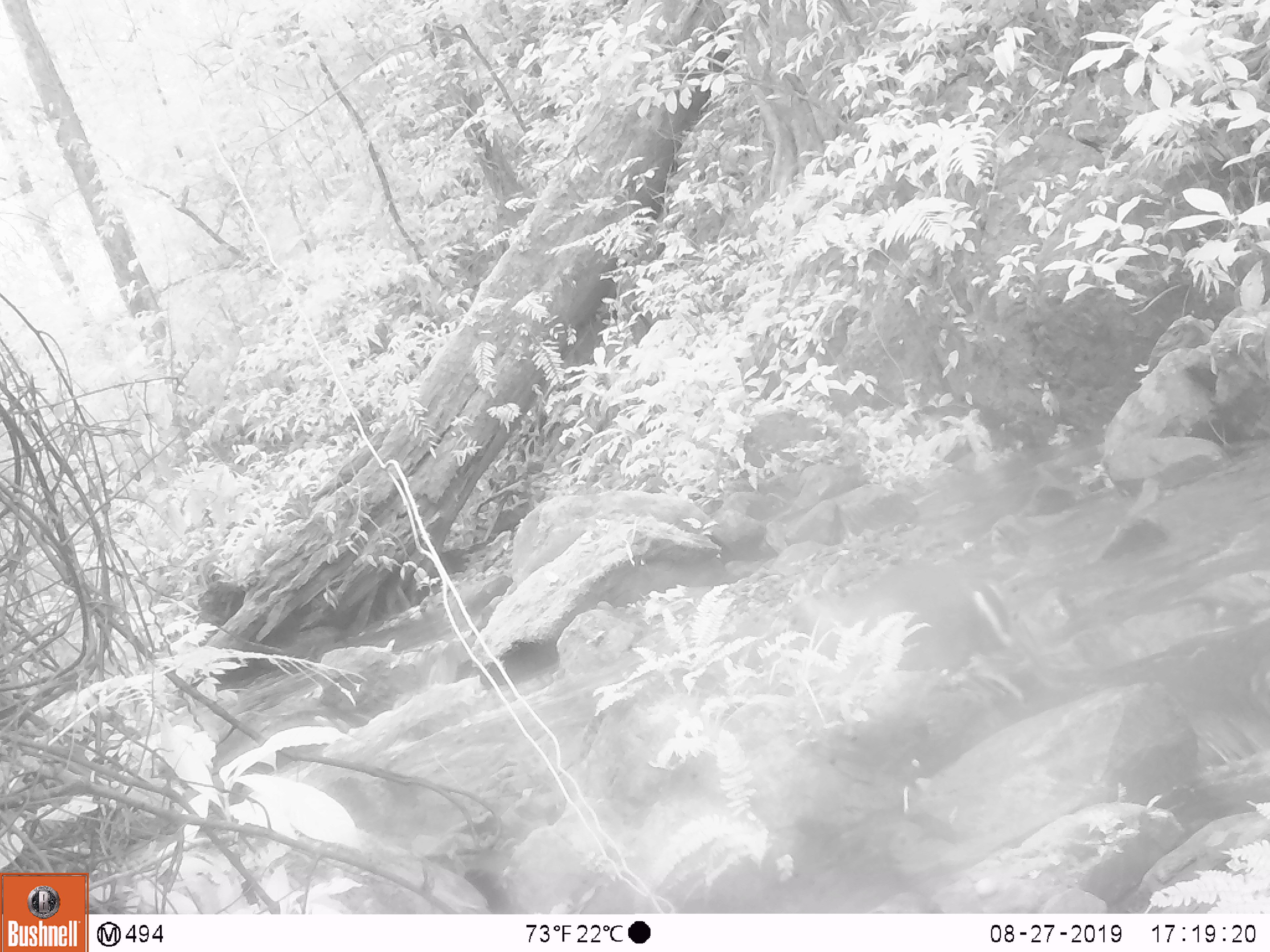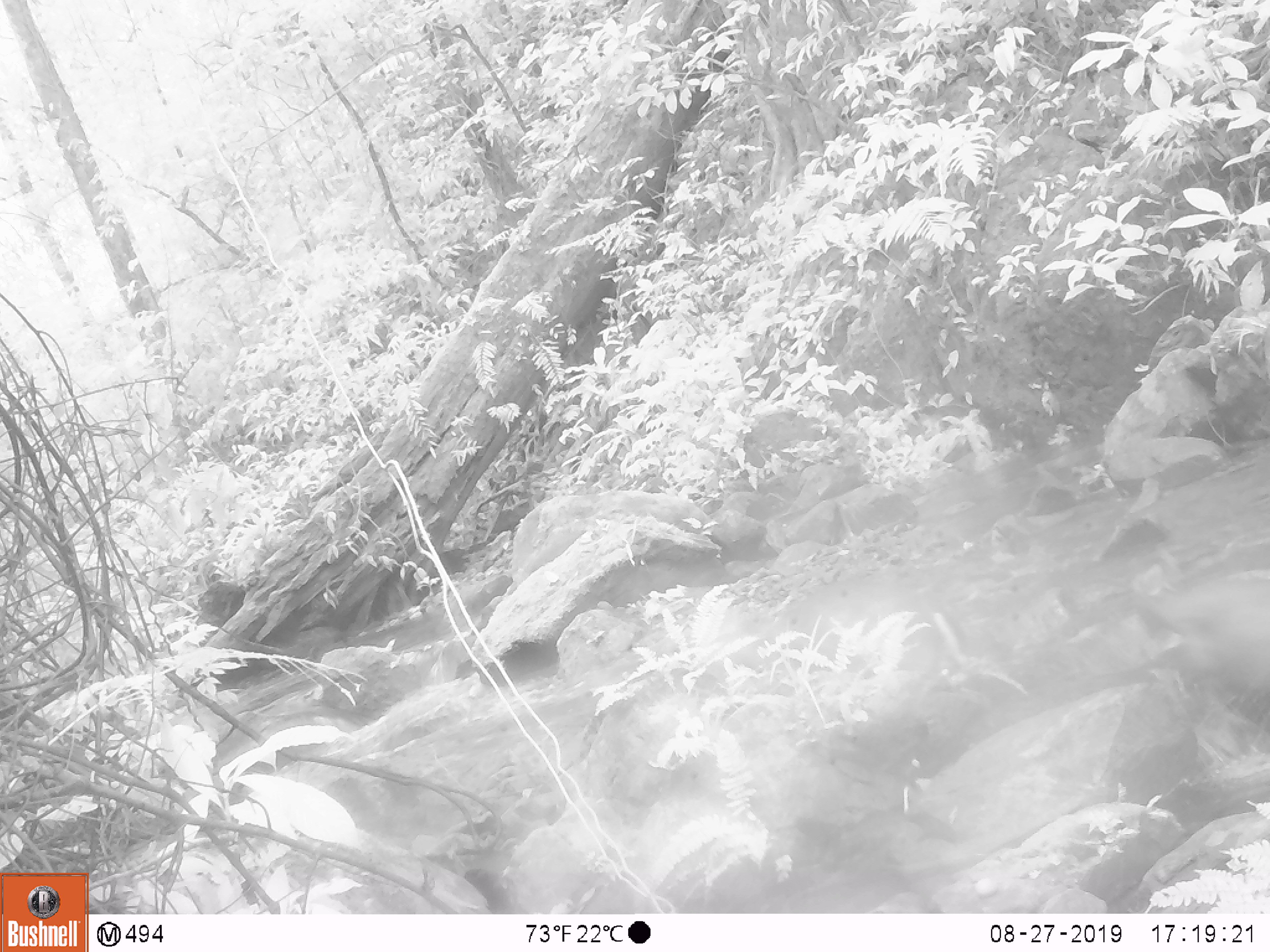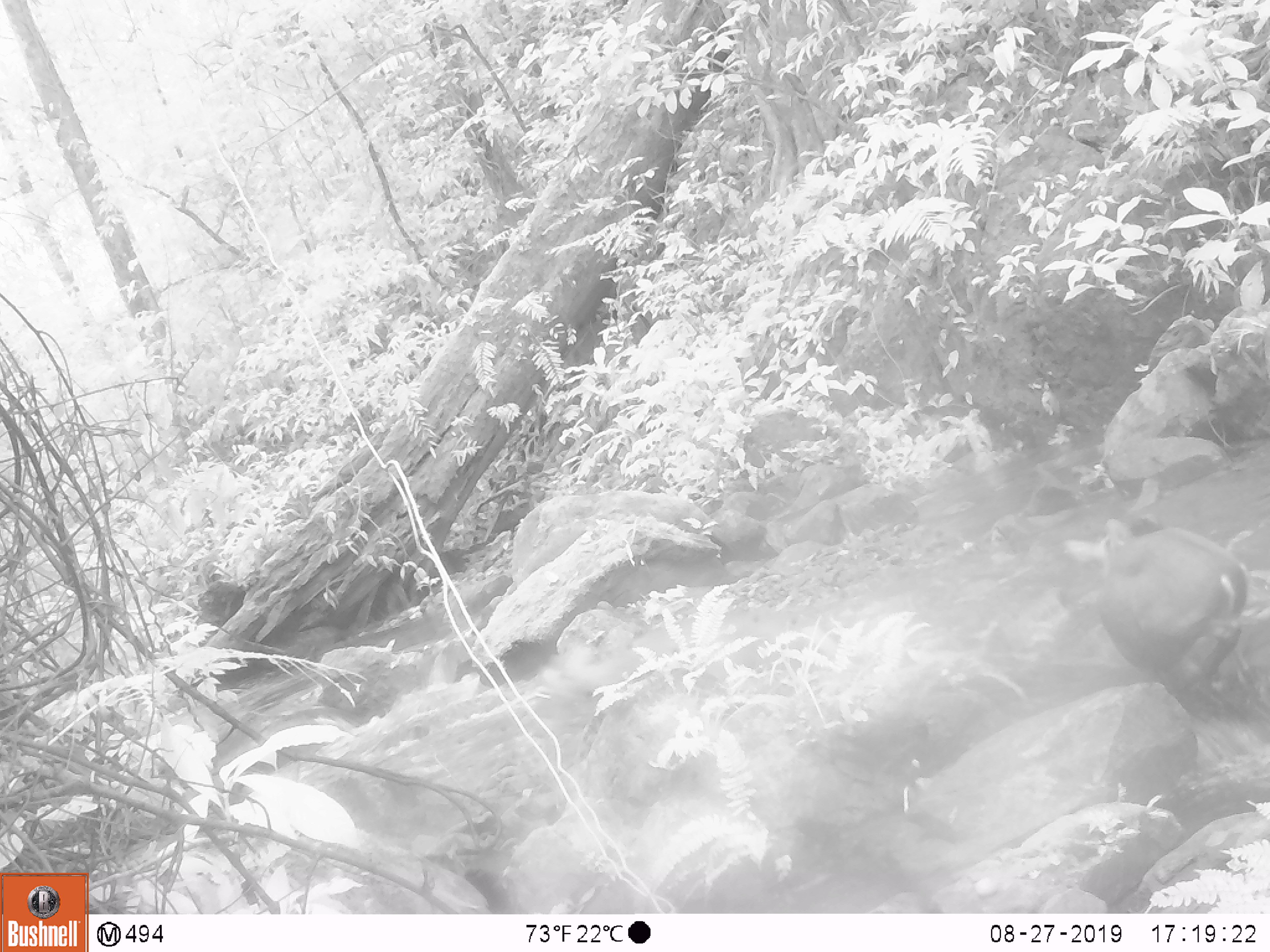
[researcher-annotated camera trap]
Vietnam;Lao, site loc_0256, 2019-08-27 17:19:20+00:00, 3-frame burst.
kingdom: Animalia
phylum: Chordata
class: Mammalia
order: Artiodactyla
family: Cervidae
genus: Muntiacus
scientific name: Muntiacus rooseveltorum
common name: roosevelt's muntjac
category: roosevelts muntjac group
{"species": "roosevelts muntjac group (roosevelt's muntjac) (Muntiacus rooseveltorum)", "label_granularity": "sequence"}